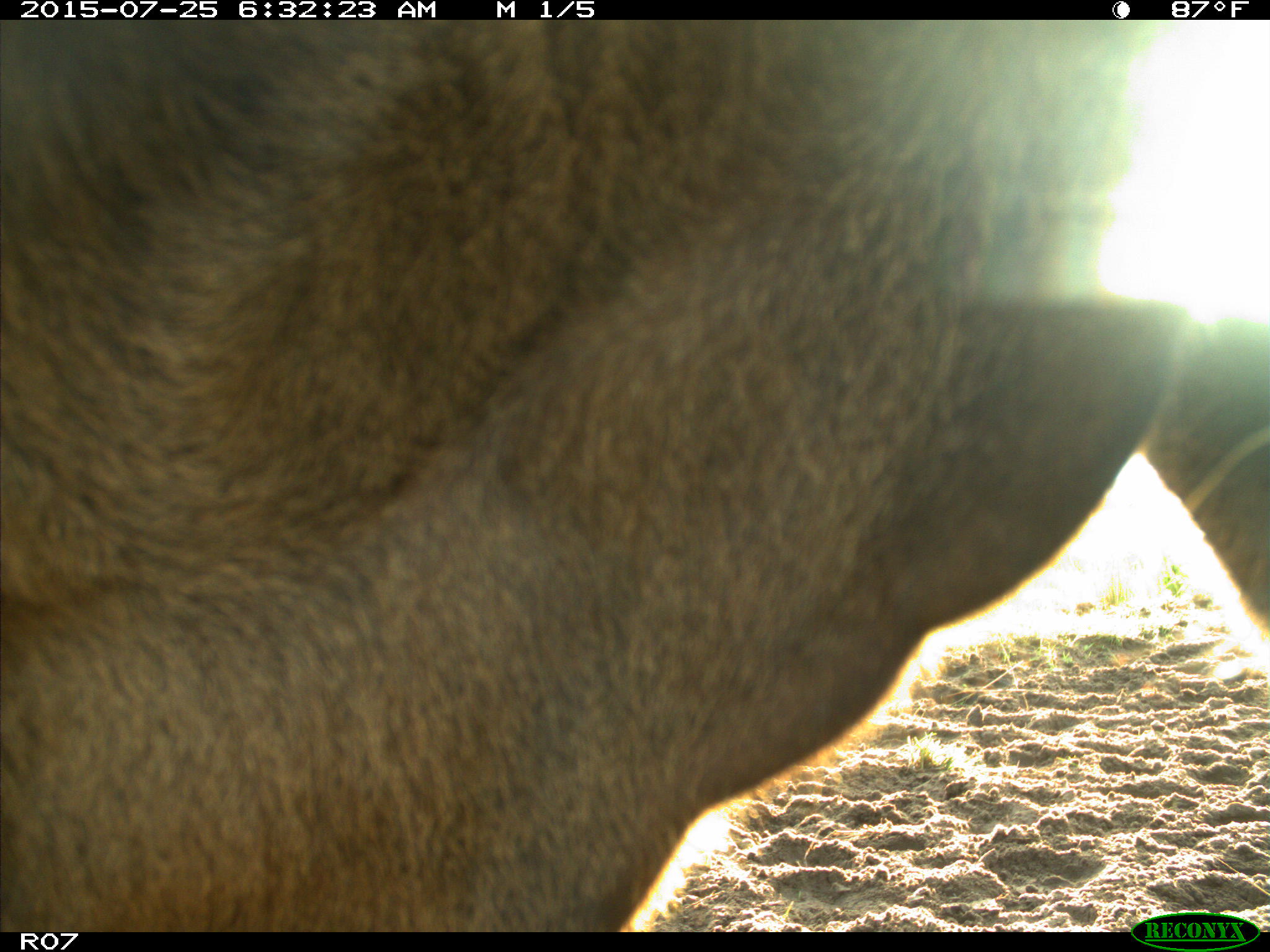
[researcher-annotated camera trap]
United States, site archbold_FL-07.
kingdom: Animalia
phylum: Chordata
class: Mammalia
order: Artiodactyla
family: Bovidae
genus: Bos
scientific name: Bos taurus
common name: domestic cow